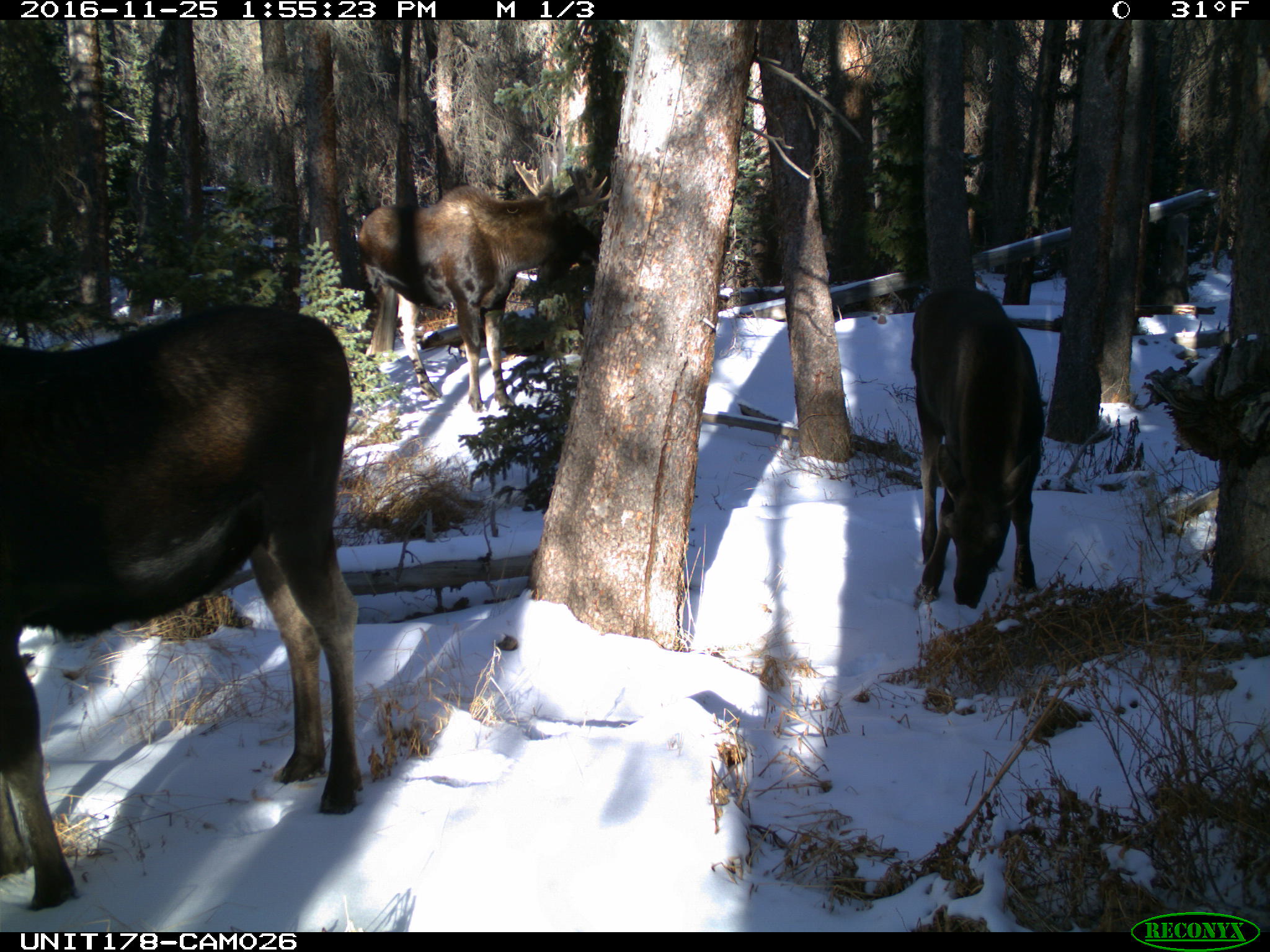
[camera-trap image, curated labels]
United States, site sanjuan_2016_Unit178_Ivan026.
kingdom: Animalia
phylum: Chordata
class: Mammalia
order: Artiodactyla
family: Cervidae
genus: Alces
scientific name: Alces alces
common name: moose